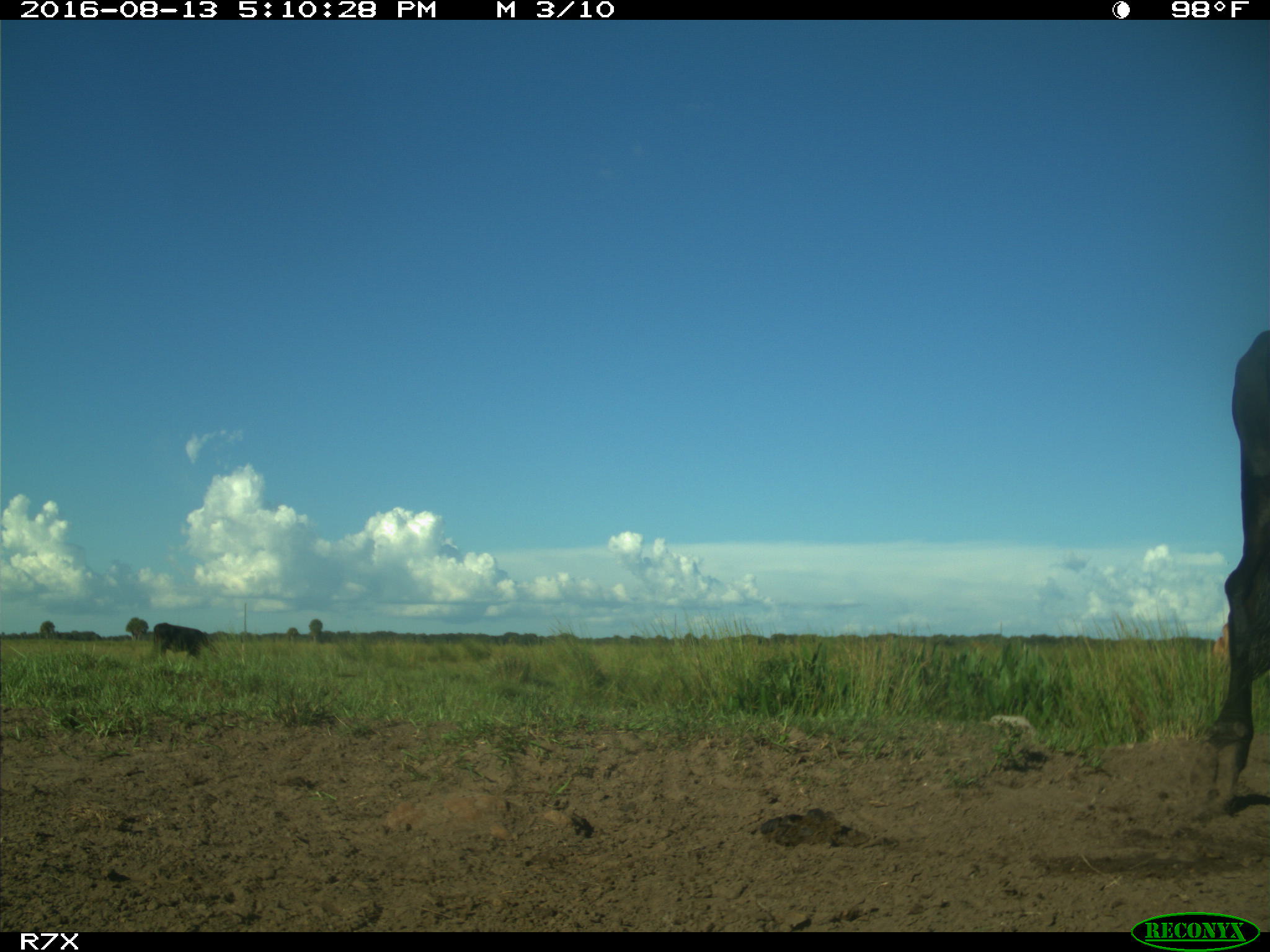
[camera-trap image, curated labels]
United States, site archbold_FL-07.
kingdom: Animalia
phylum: Chordata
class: Mammalia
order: Artiodactyla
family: Bovidae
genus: Bos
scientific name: Bos taurus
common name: domestic cow